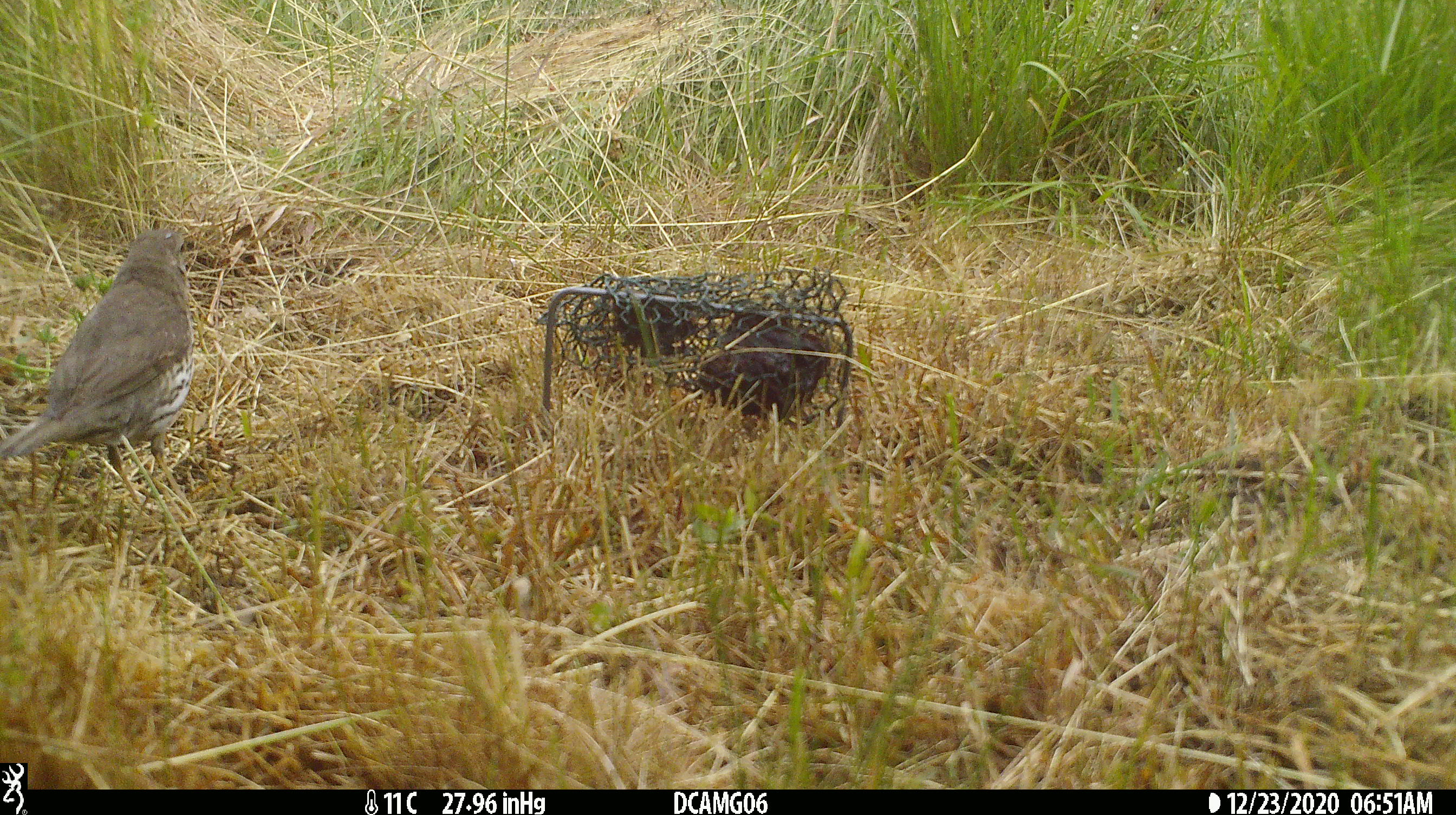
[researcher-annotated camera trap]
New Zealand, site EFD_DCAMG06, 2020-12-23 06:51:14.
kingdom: Animalia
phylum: Chordata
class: Aves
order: Passeriformes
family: Turdidae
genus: Turdus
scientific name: Turdus philomelos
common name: song thrush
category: thrush